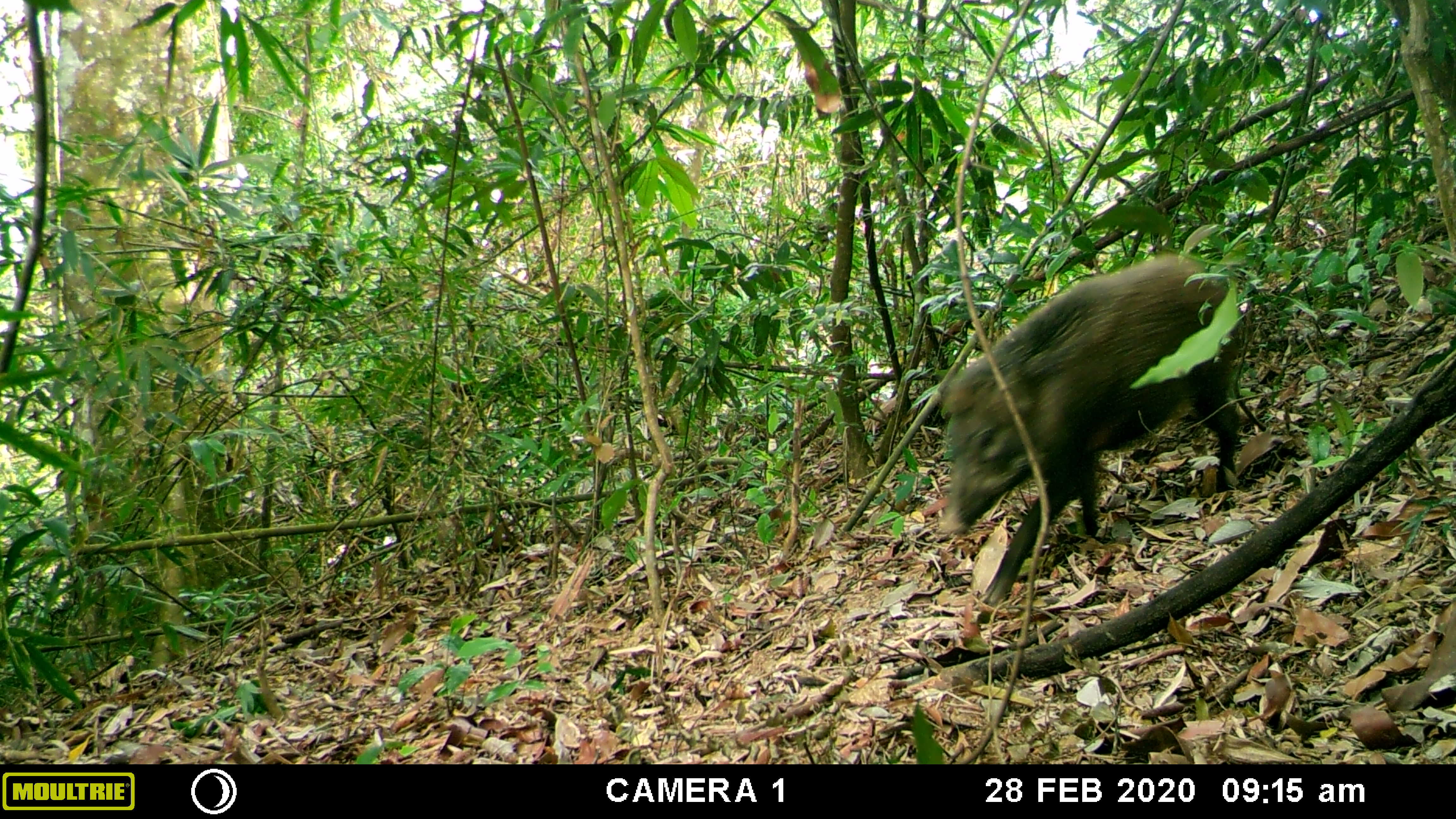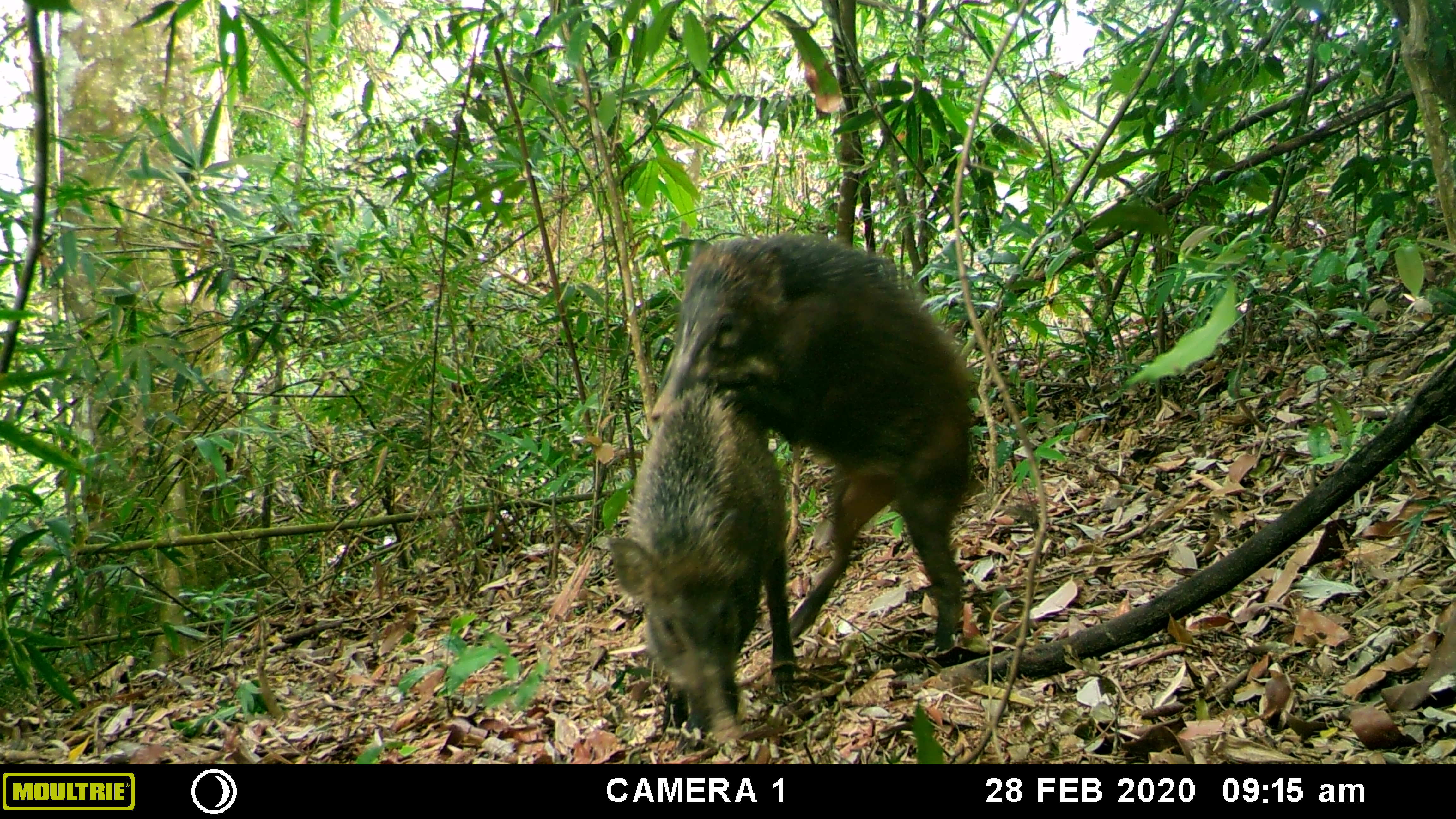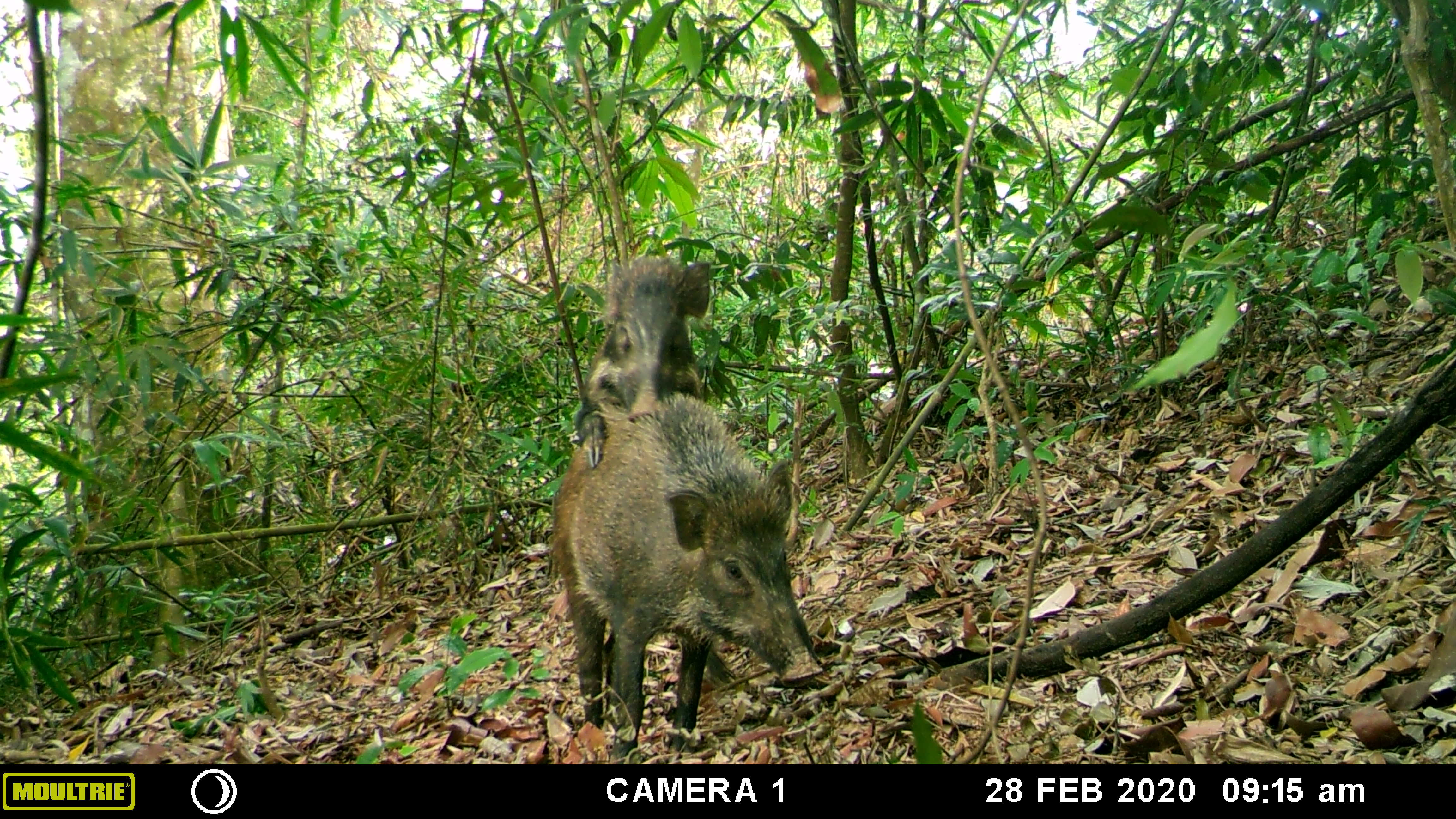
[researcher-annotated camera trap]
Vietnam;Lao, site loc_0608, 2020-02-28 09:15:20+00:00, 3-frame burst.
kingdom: Animalia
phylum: Chordata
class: Mammalia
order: Artiodactyla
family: Suidae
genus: Sus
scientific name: Sus scrofa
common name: eurasian wild pig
Eurasian wild pig (Sus scrofa). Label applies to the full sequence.